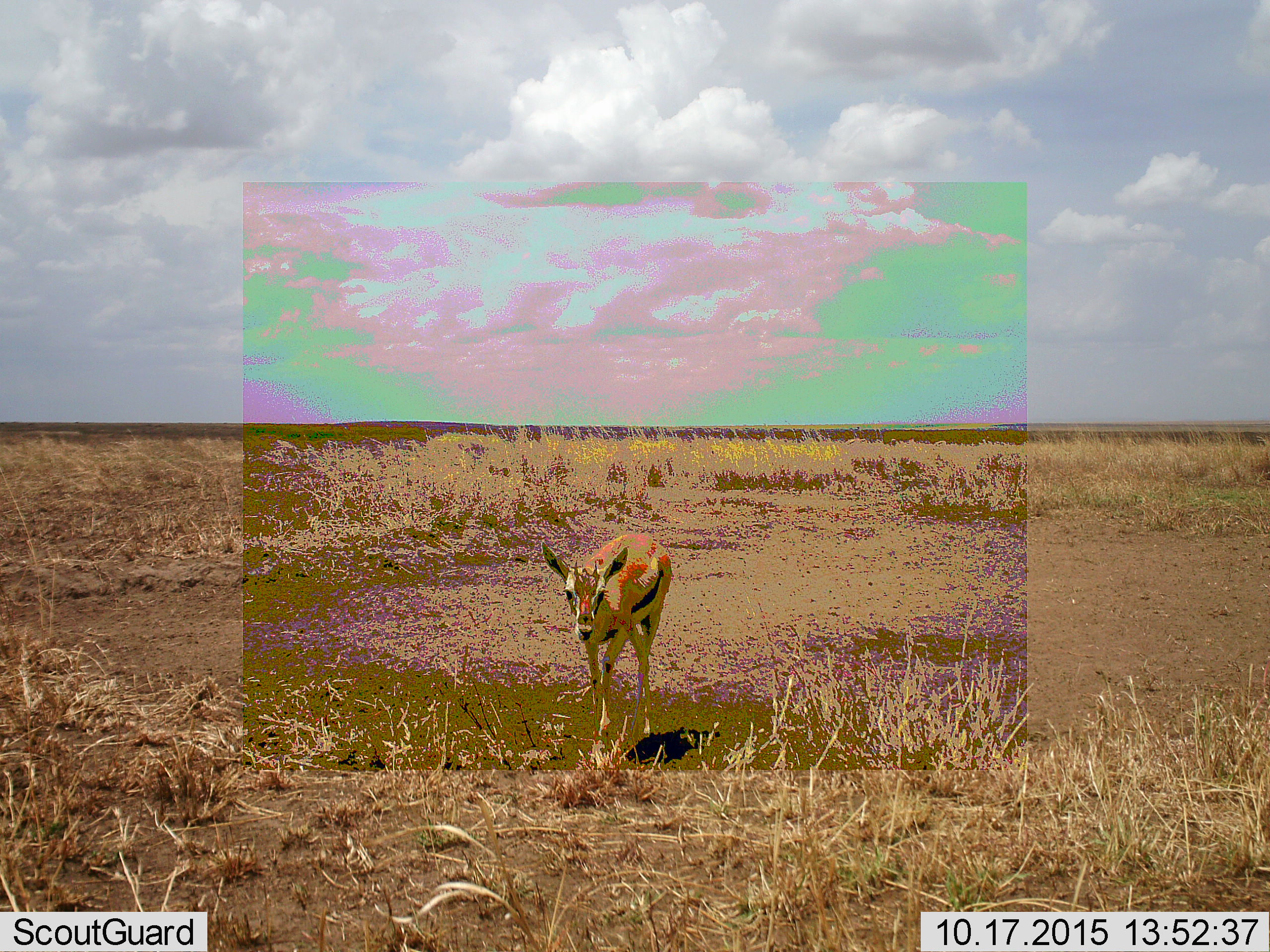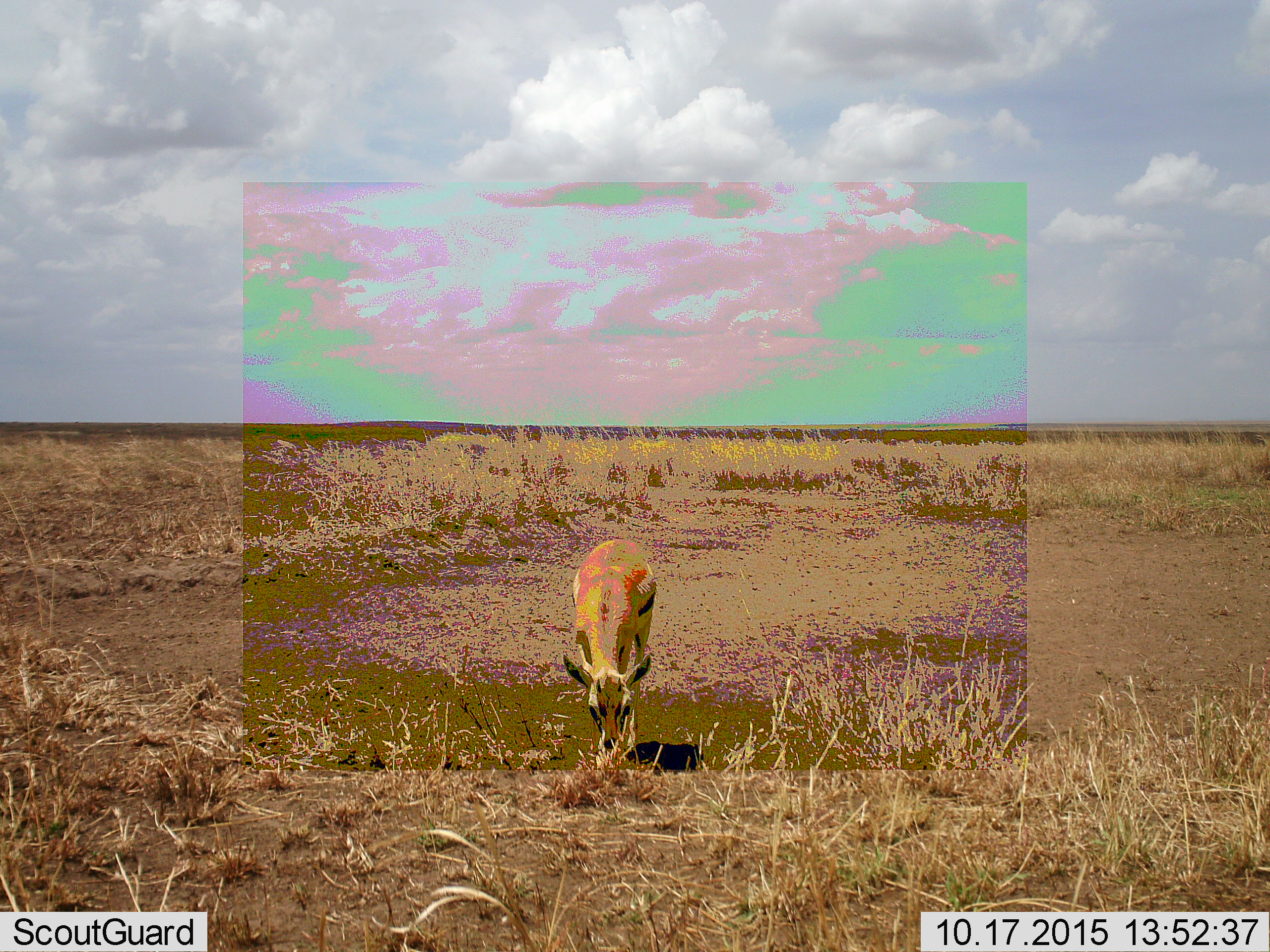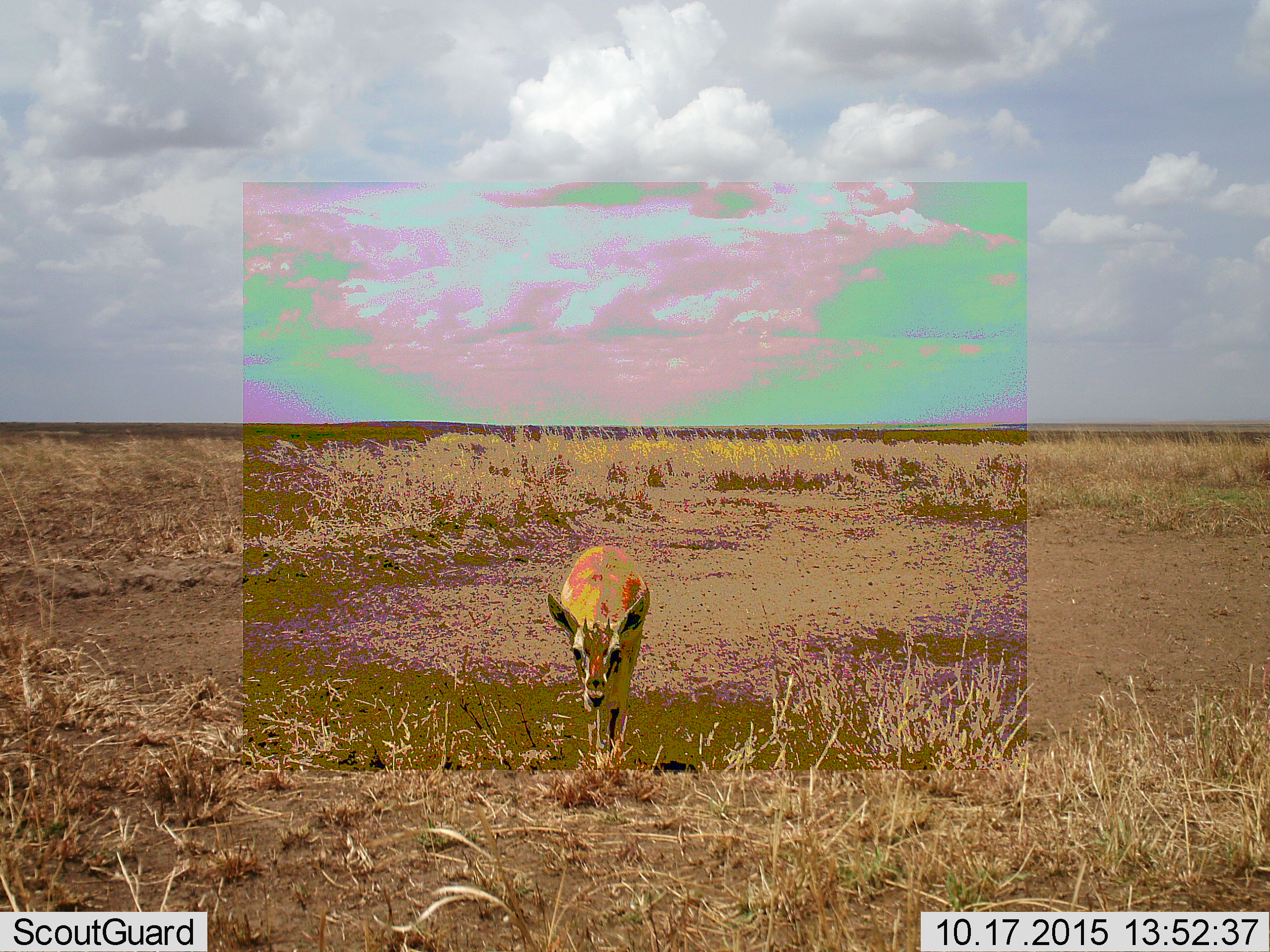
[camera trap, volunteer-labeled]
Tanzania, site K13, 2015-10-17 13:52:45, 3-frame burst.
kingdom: Animalia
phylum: Chordata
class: Mammalia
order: Artiodactyla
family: Bovidae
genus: Eudorcas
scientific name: Eudorcas thomsonii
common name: thomson's gazelle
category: gazellethomsons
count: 1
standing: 12%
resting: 0%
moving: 88%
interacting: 0%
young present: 12%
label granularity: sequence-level